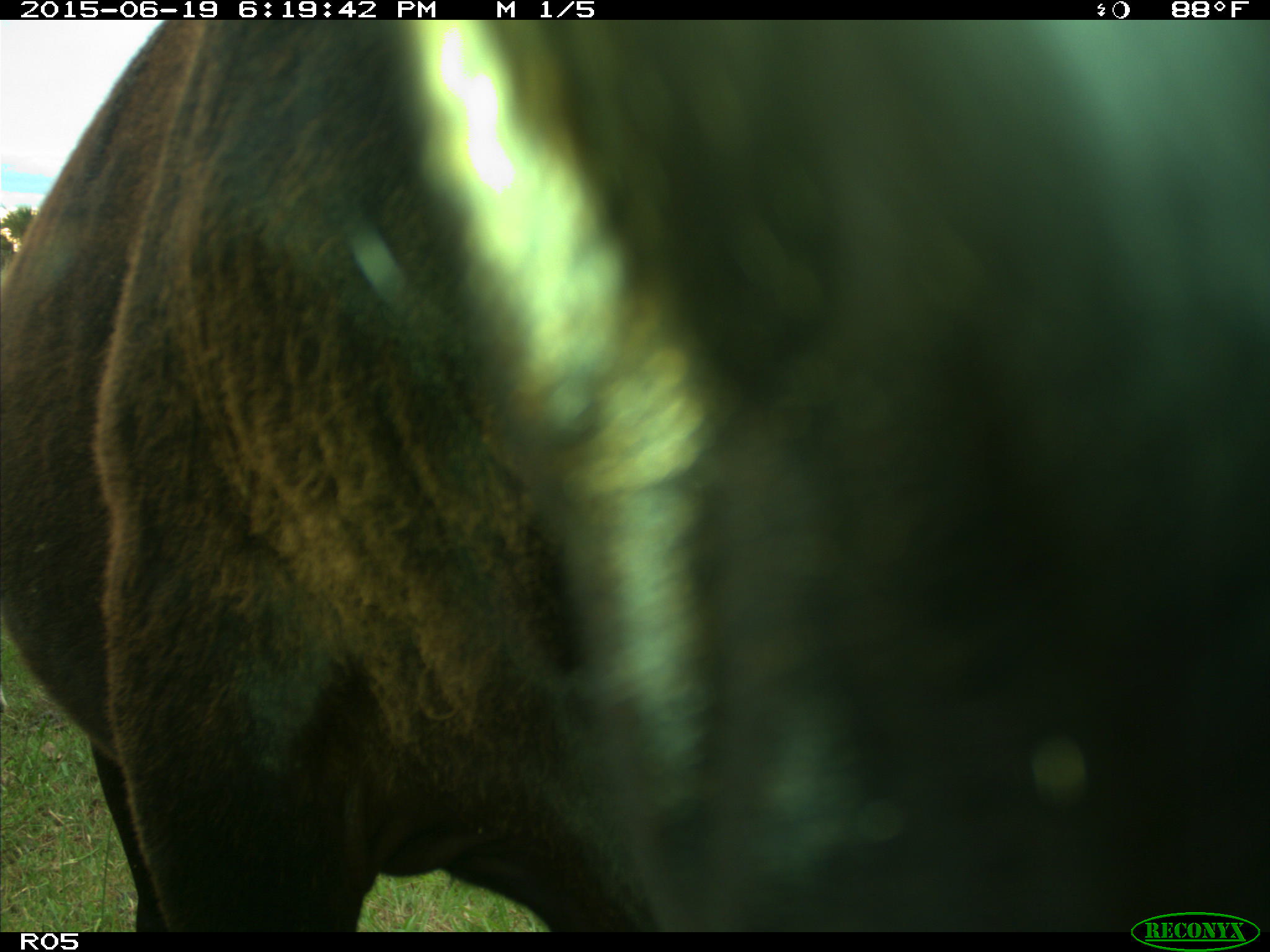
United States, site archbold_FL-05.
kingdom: Animalia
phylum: Chordata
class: Mammalia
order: Artiodactyla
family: Bovidae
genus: Bos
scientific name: Bos taurus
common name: domestic cow